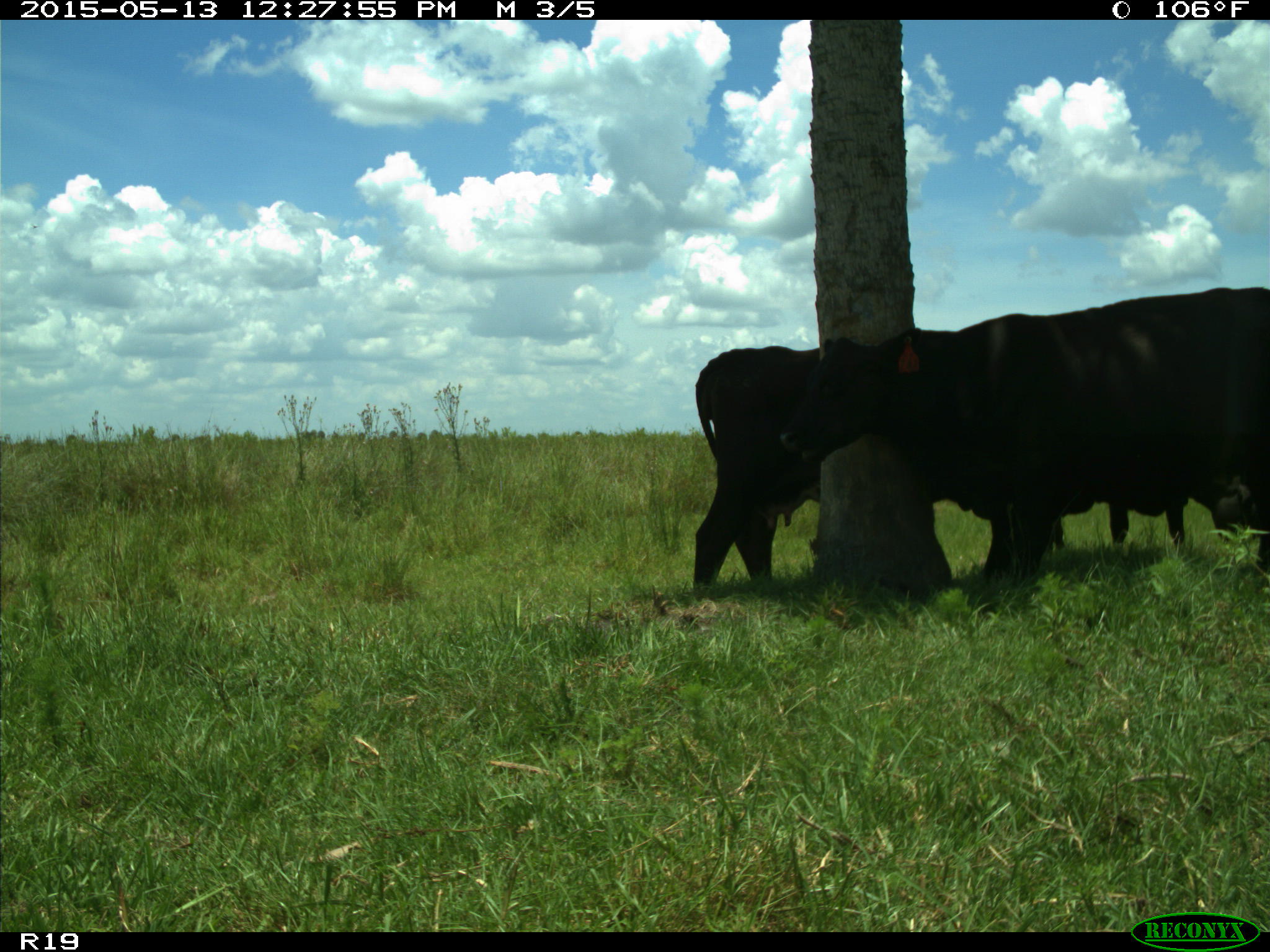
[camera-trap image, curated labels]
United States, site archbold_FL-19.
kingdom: Animalia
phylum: Chordata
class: Mammalia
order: Artiodactyla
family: Bovidae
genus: Bos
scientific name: Bos taurus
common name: domestic cow